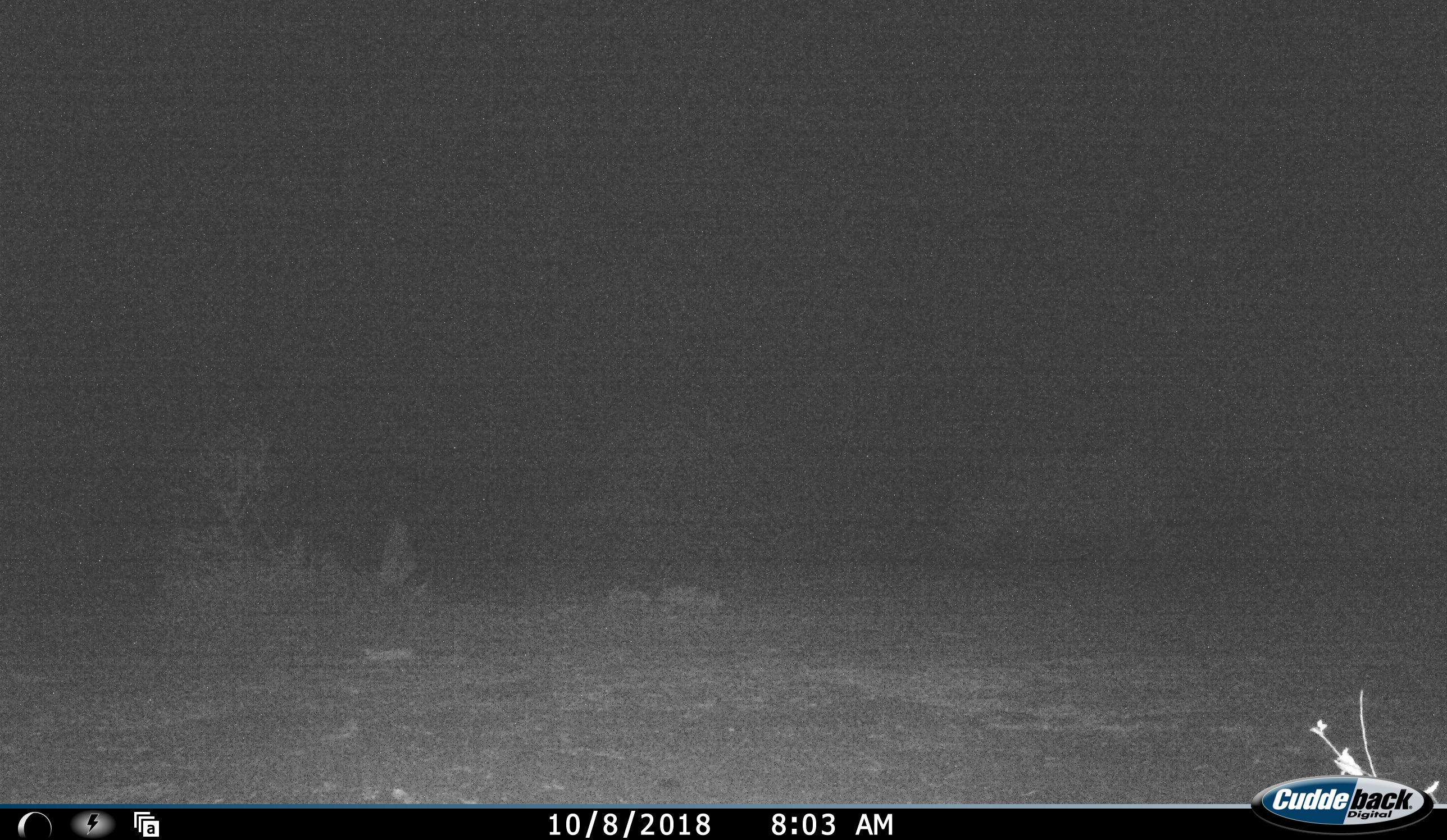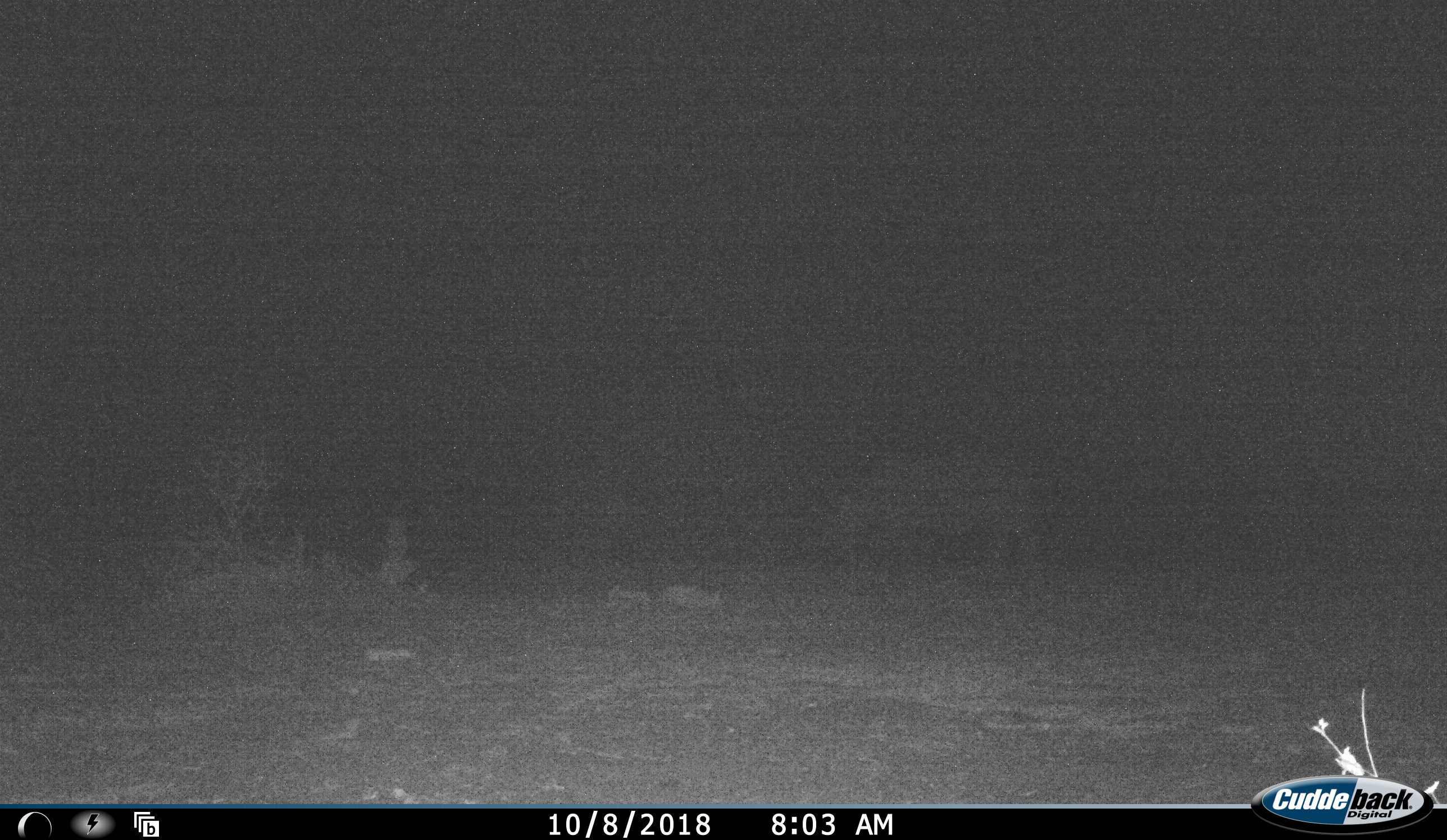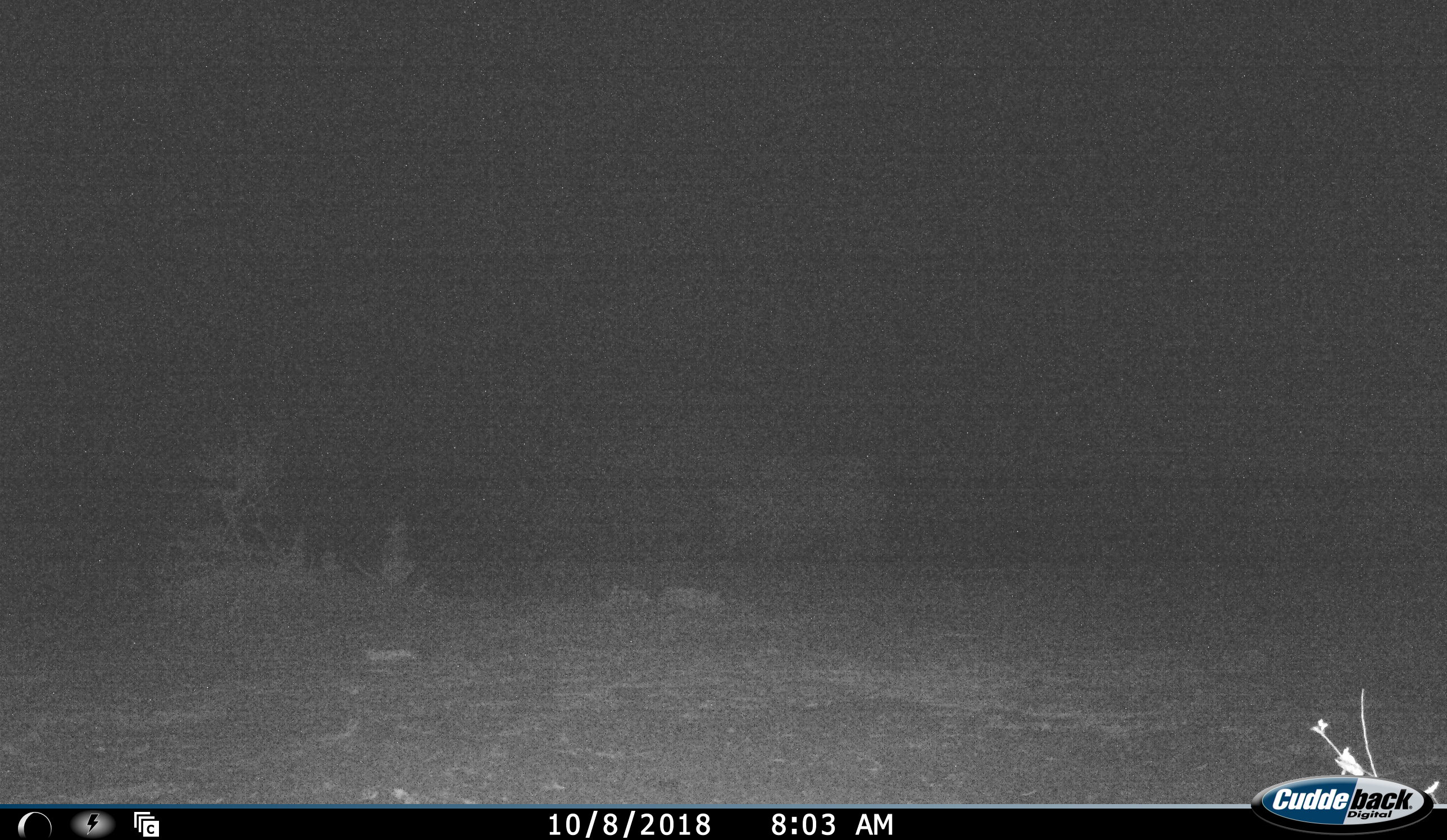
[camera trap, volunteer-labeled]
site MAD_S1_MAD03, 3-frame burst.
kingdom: Animalia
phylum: Chordata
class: Mammalia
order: Perissodactyla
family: Rhinocerotidae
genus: Ceratotherium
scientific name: Ceratotherium simum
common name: white rhinoceros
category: rhinoceroswhite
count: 1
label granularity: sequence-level